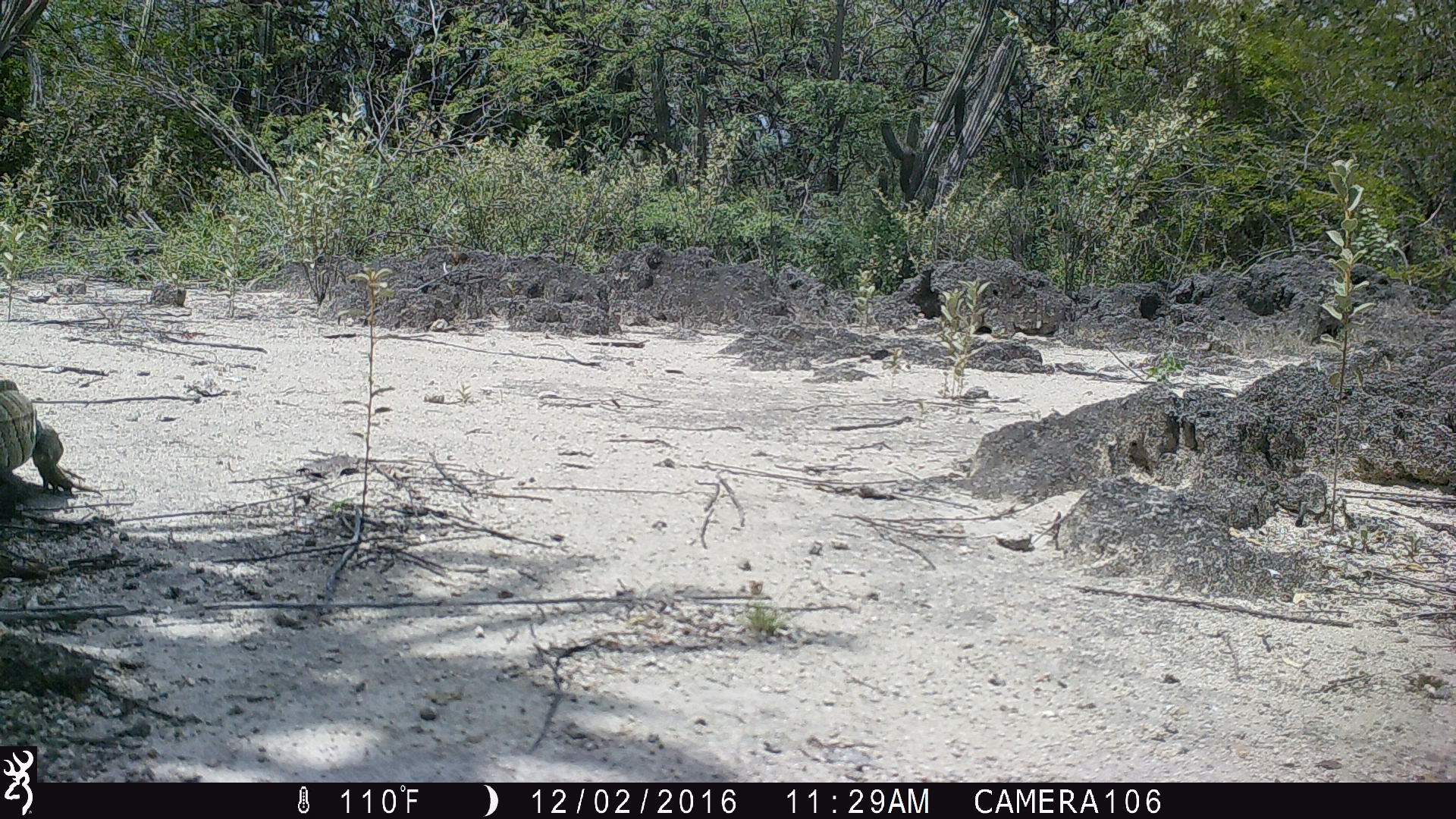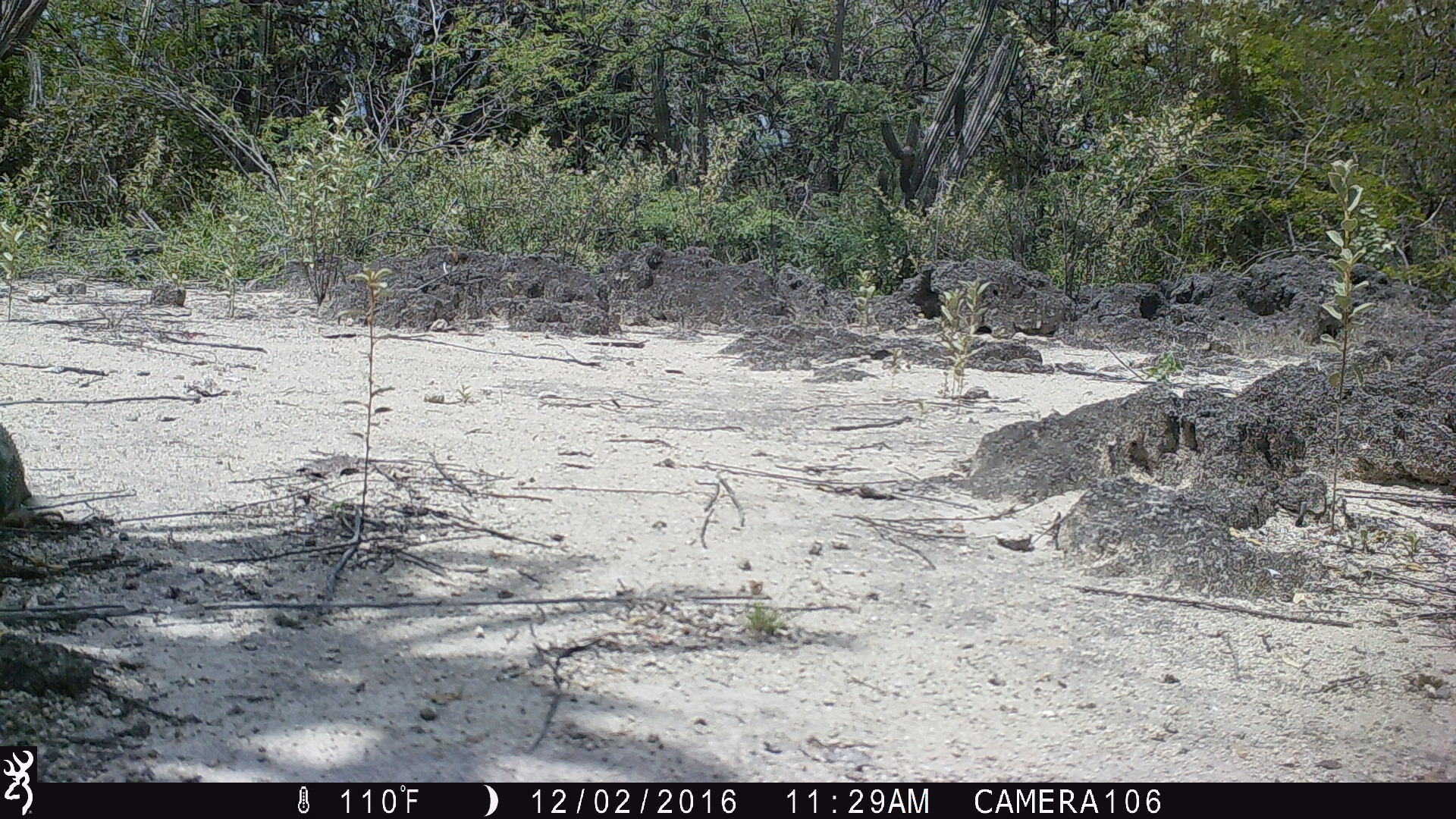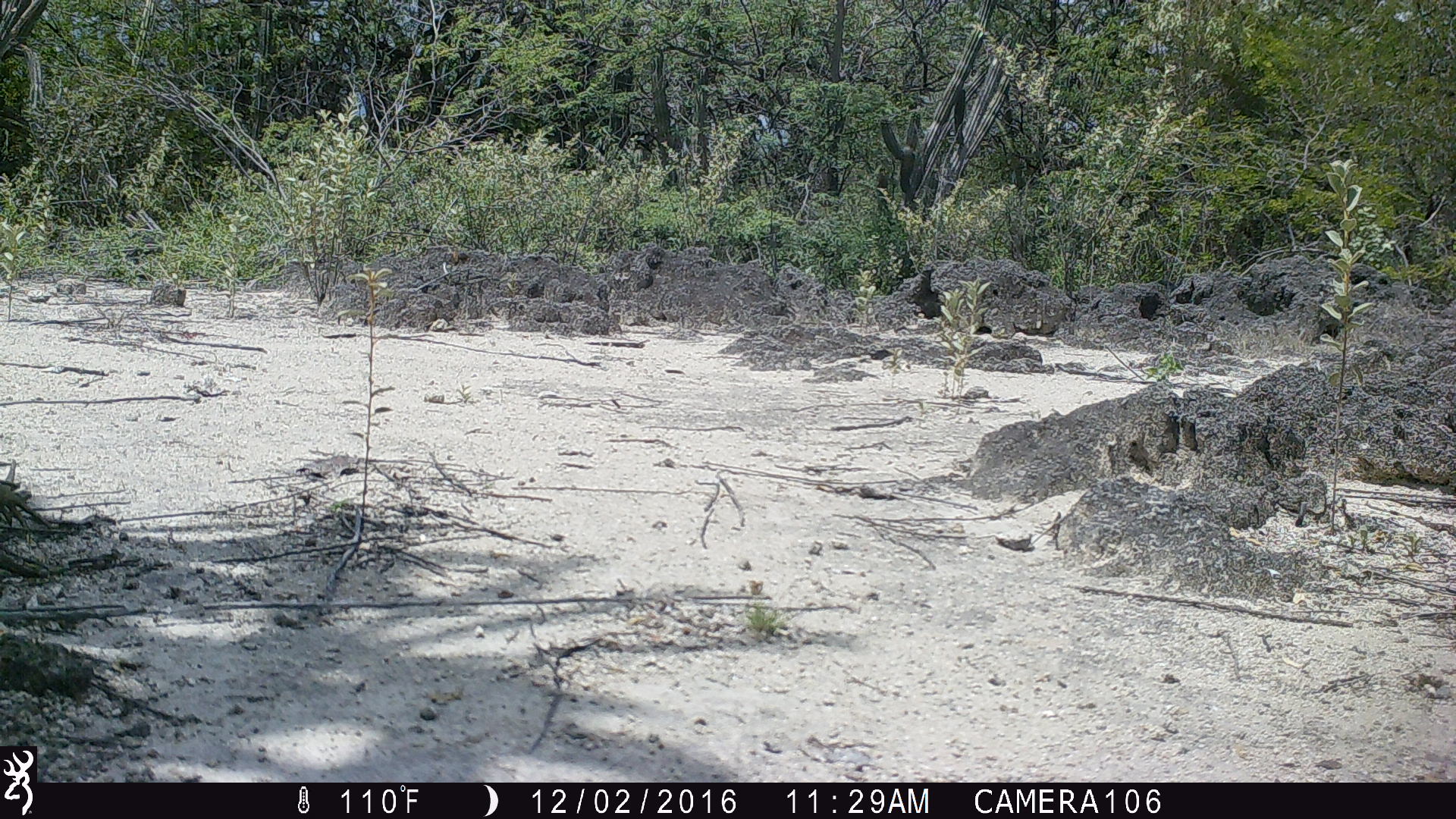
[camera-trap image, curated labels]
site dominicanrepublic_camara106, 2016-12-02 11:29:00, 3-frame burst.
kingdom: Animalia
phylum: Chordata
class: Reptilia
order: Squamata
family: Iguanidae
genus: Iguana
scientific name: Iguana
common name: typical iguanas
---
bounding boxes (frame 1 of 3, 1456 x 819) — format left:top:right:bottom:
iguana: 0:373:91:501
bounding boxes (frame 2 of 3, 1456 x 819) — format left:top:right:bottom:
iguana: 0:417:39:537